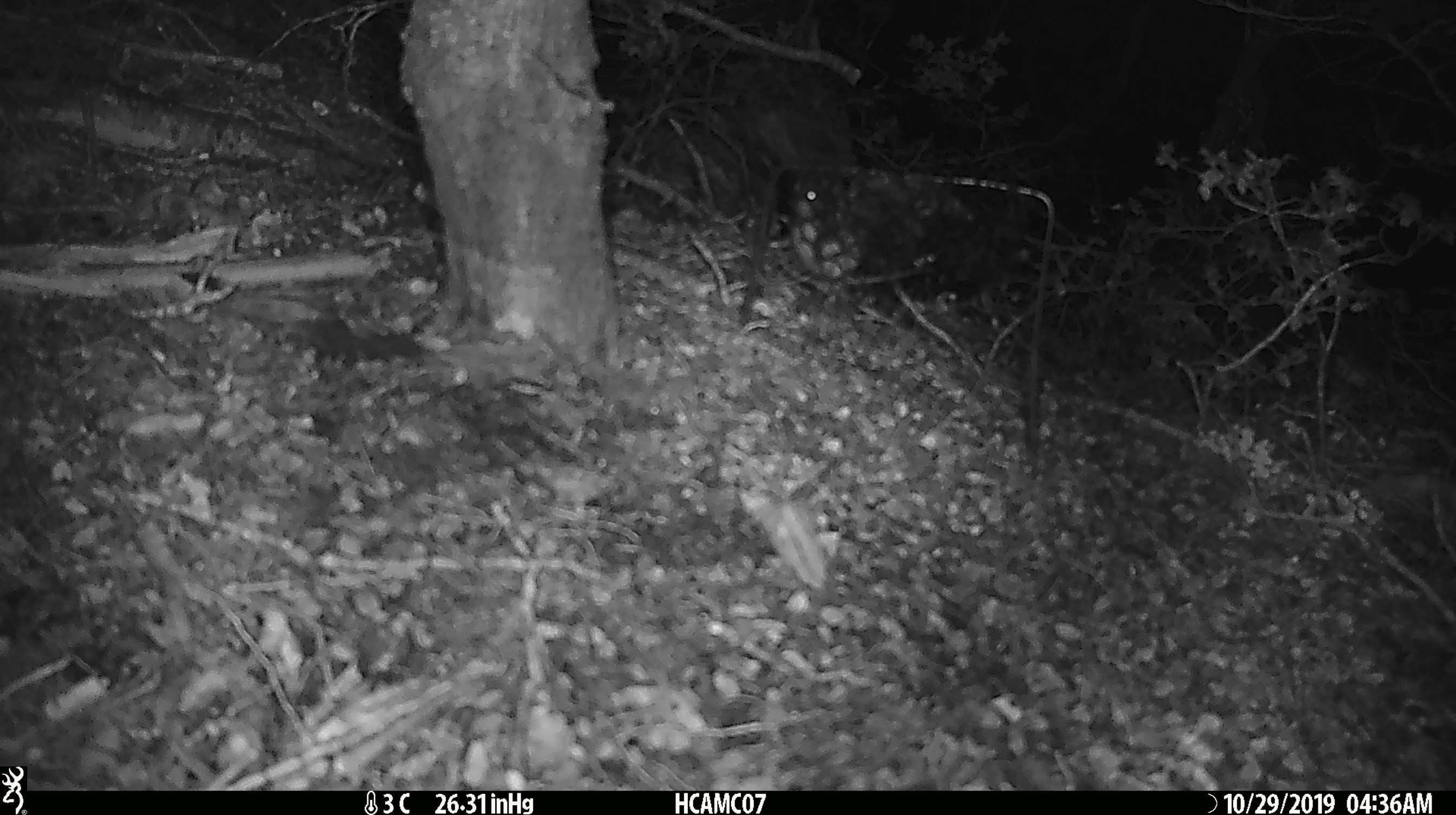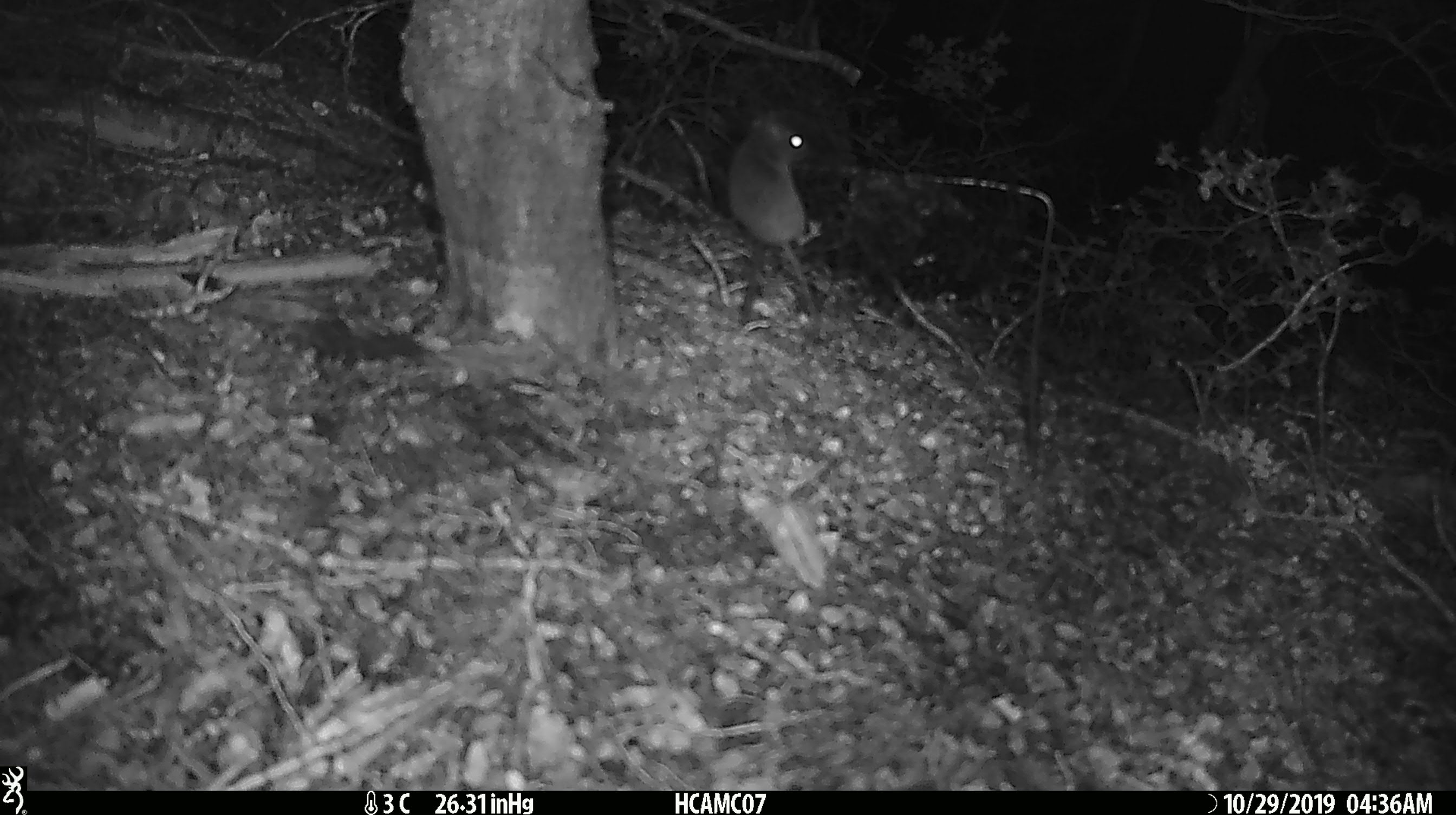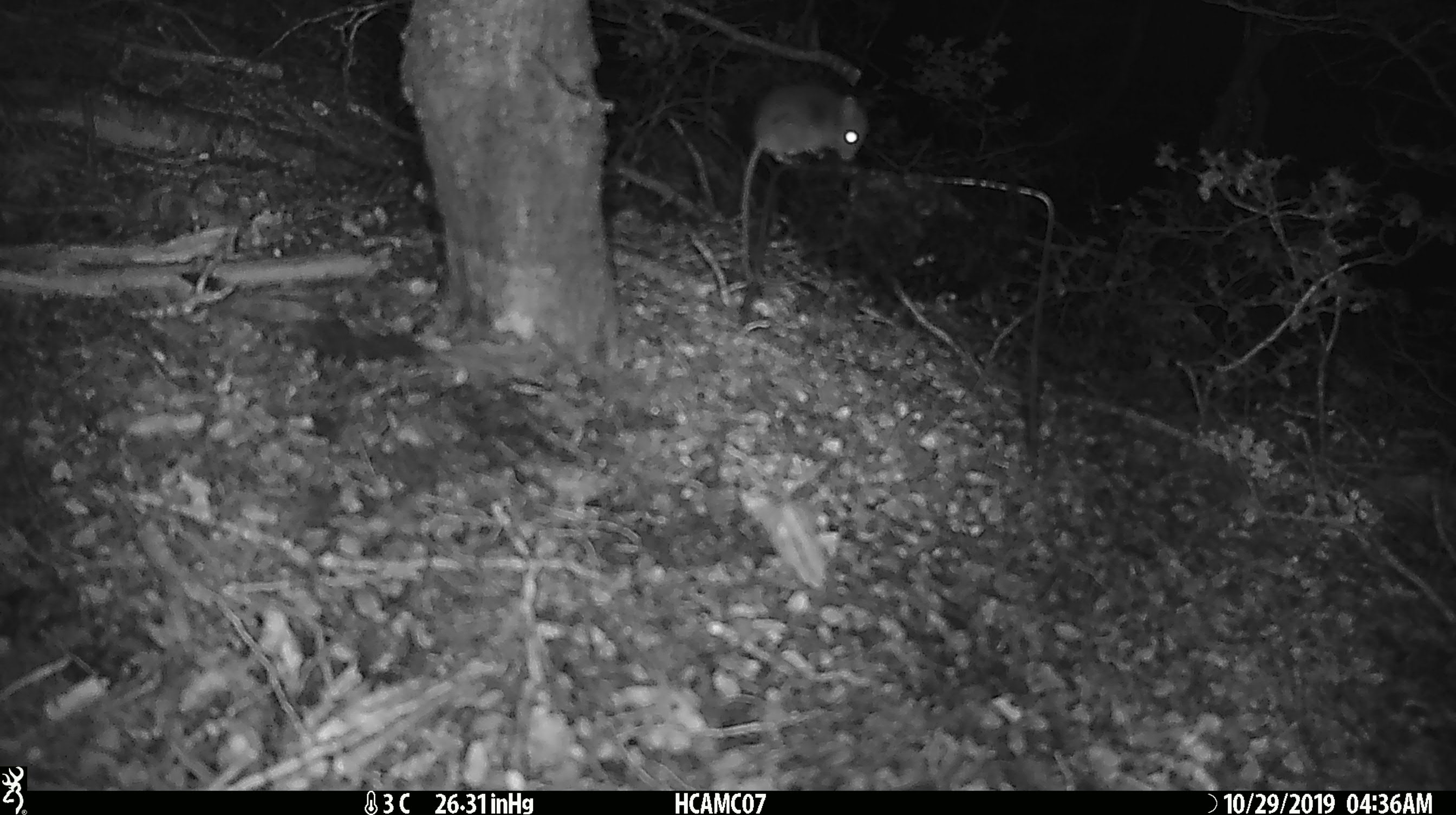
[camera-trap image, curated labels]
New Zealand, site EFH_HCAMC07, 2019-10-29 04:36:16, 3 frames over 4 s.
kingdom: Animalia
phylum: Chordata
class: Mammalia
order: Rodentia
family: Muridae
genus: Mus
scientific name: Mus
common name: mouse